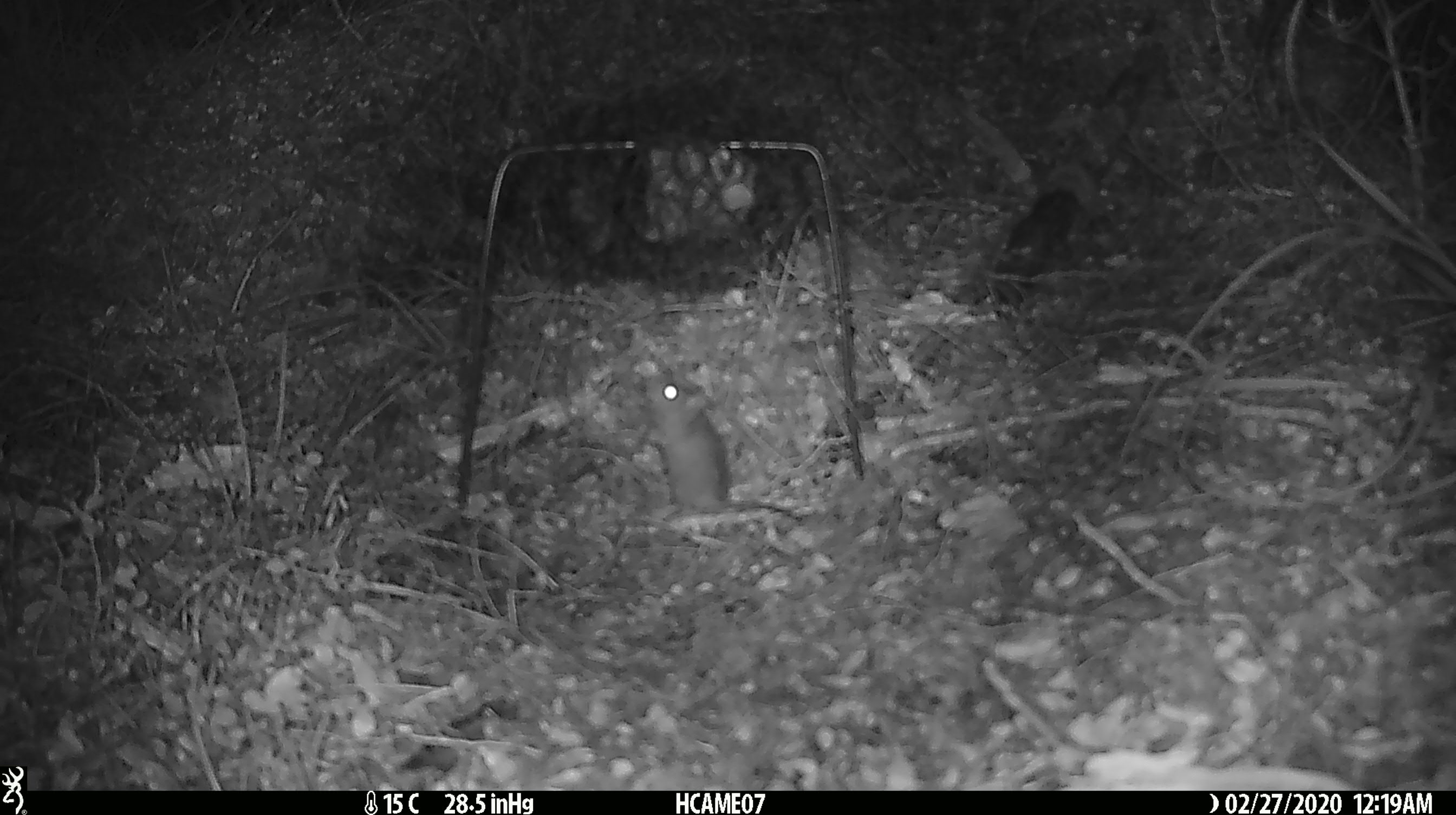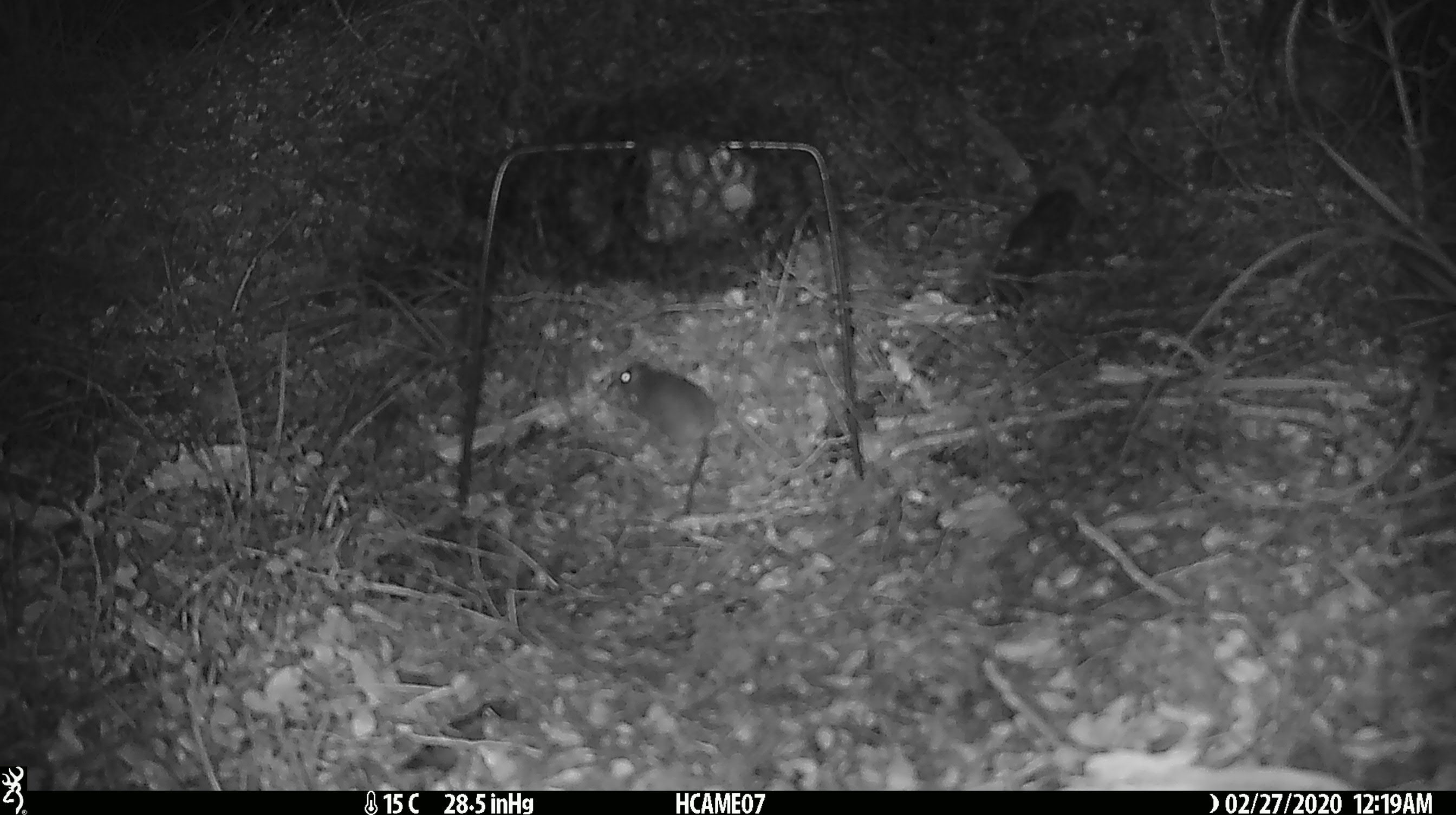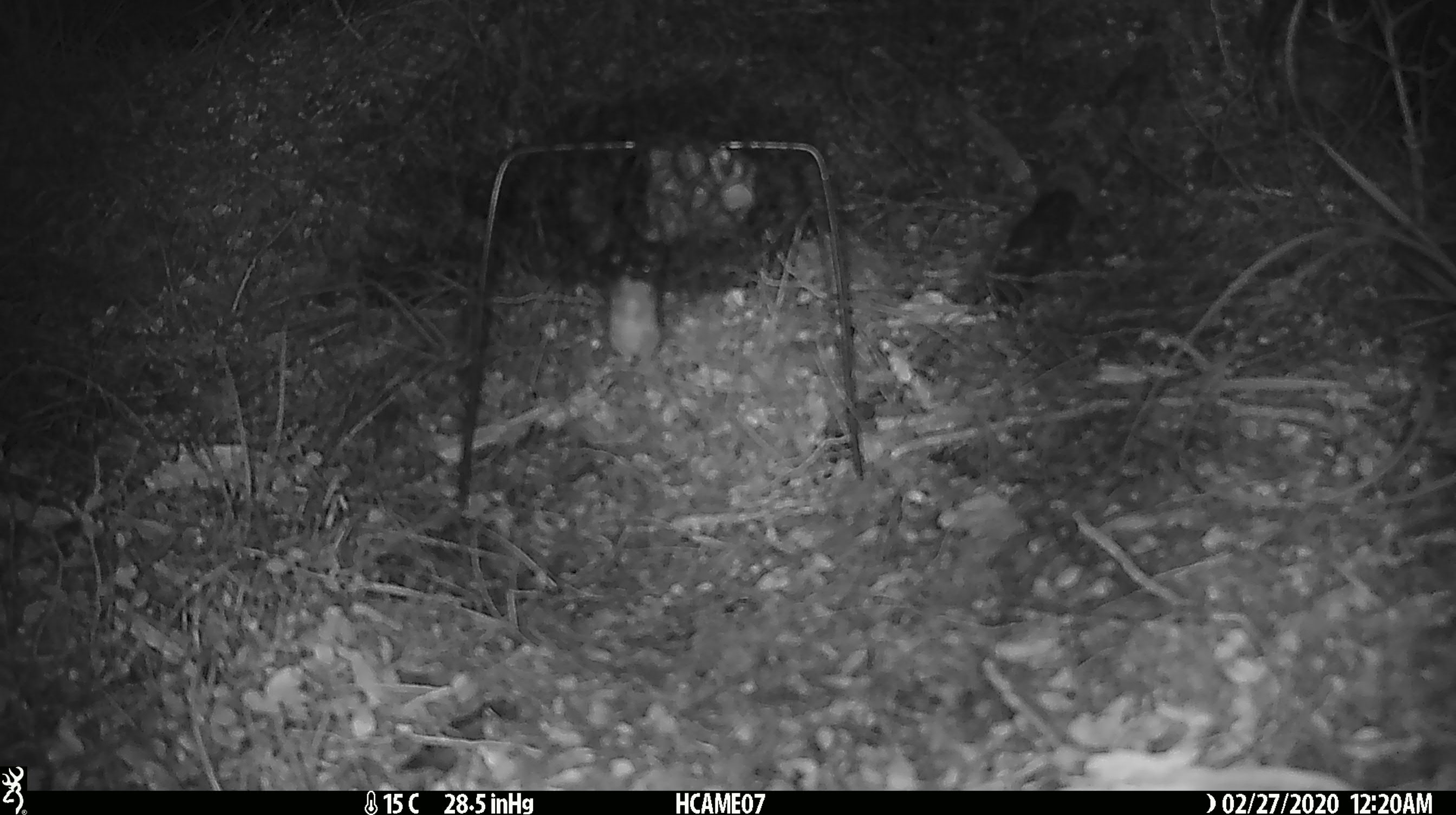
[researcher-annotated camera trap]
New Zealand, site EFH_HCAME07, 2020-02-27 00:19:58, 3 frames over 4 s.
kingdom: Animalia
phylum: Chordata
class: Mammalia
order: Rodentia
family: Muridae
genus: Mus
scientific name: Mus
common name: mouse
Mouse (Mus).